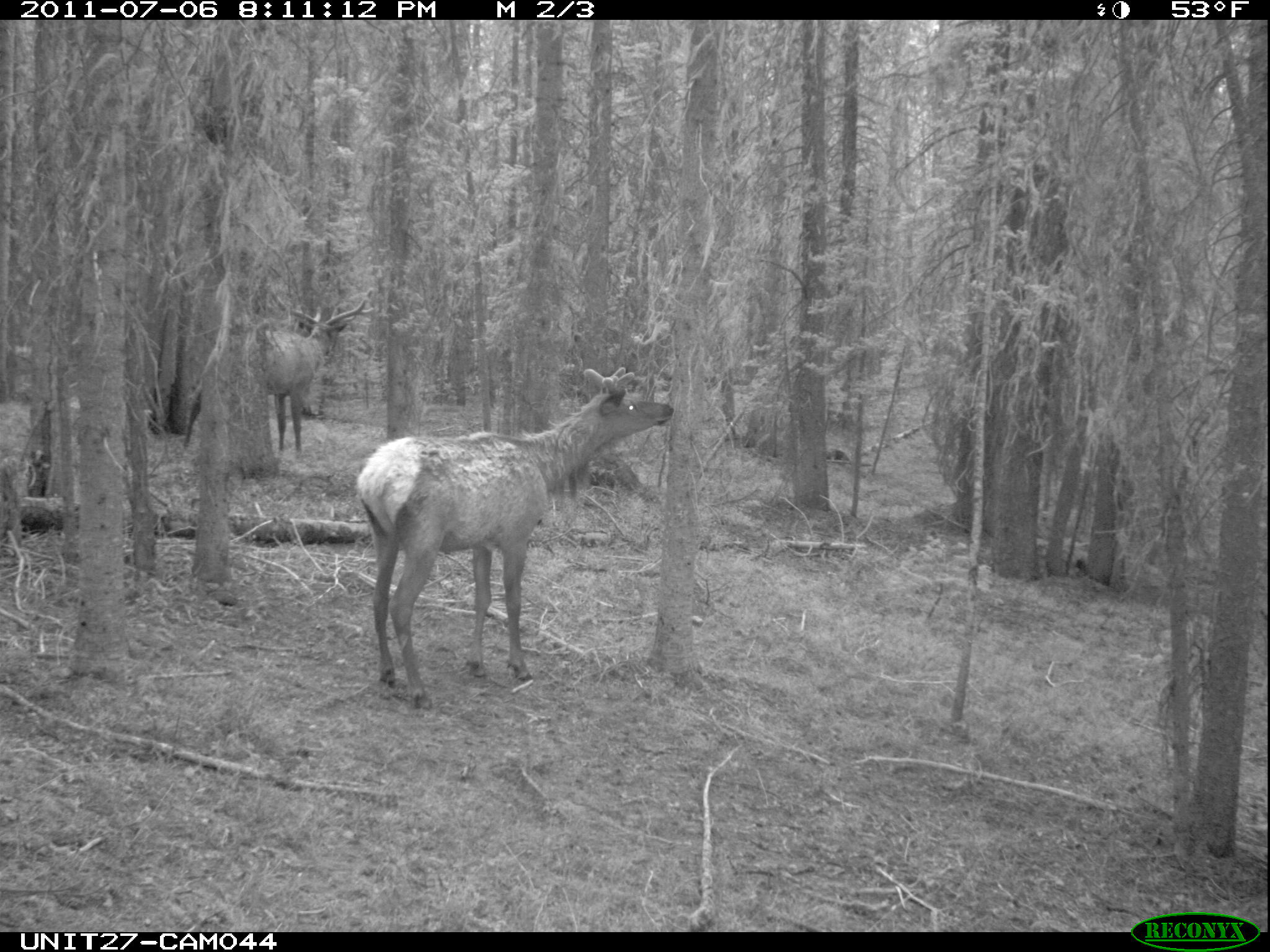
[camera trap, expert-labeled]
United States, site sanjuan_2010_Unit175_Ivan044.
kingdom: Animalia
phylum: Chordata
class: Mammalia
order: Artiodactyla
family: Cervidae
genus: Cervus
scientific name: Cervus elaphus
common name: red deer